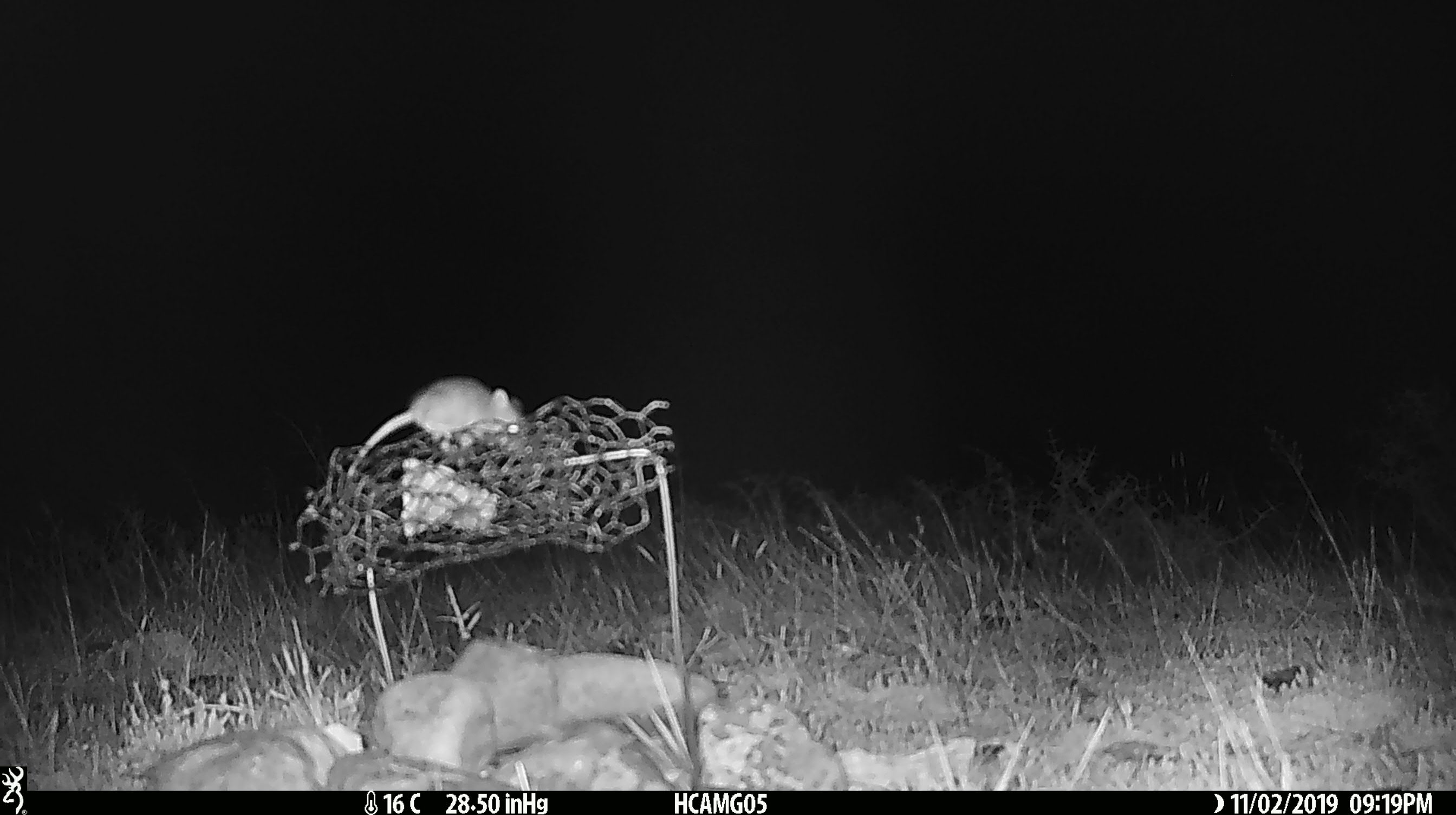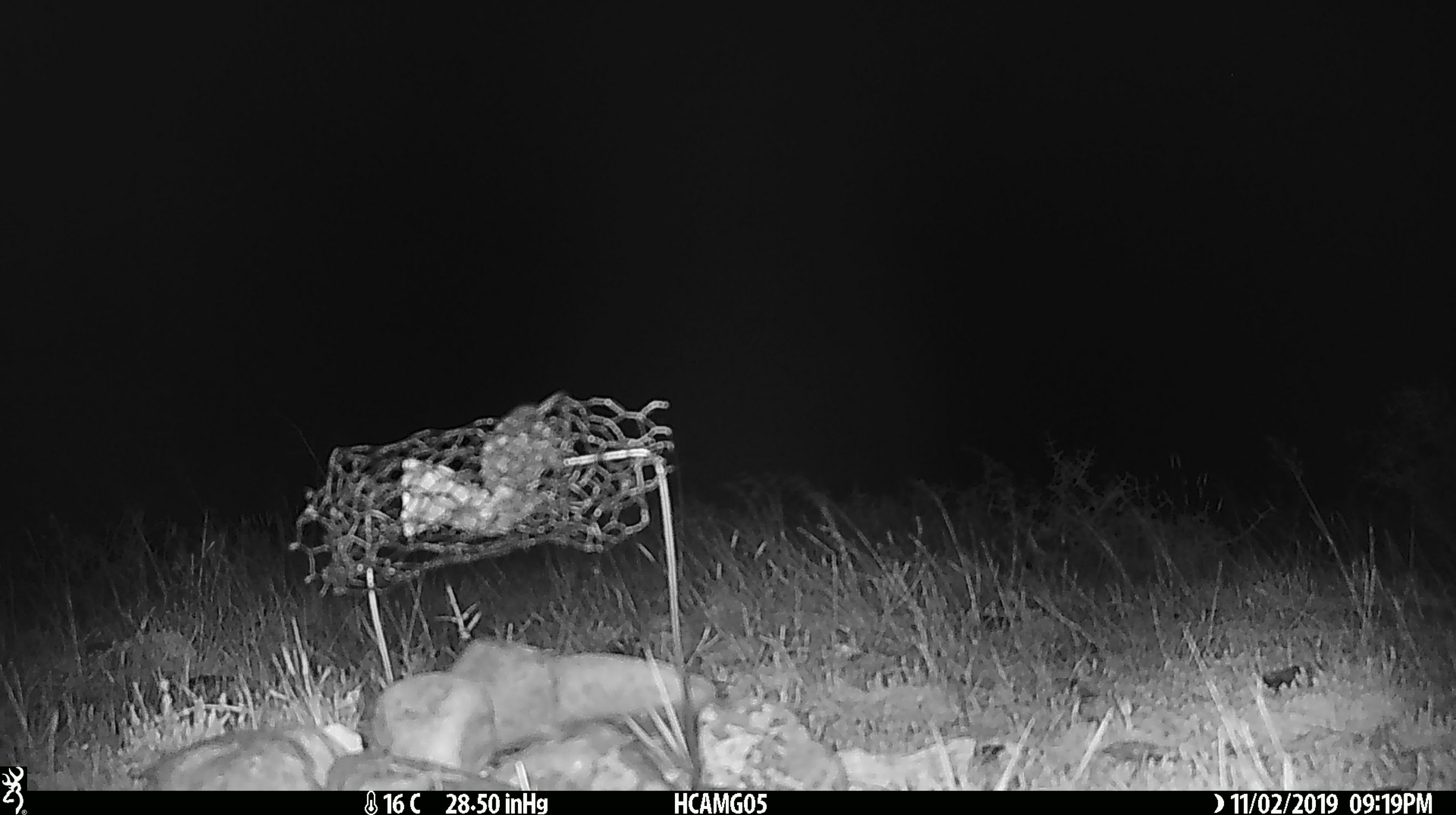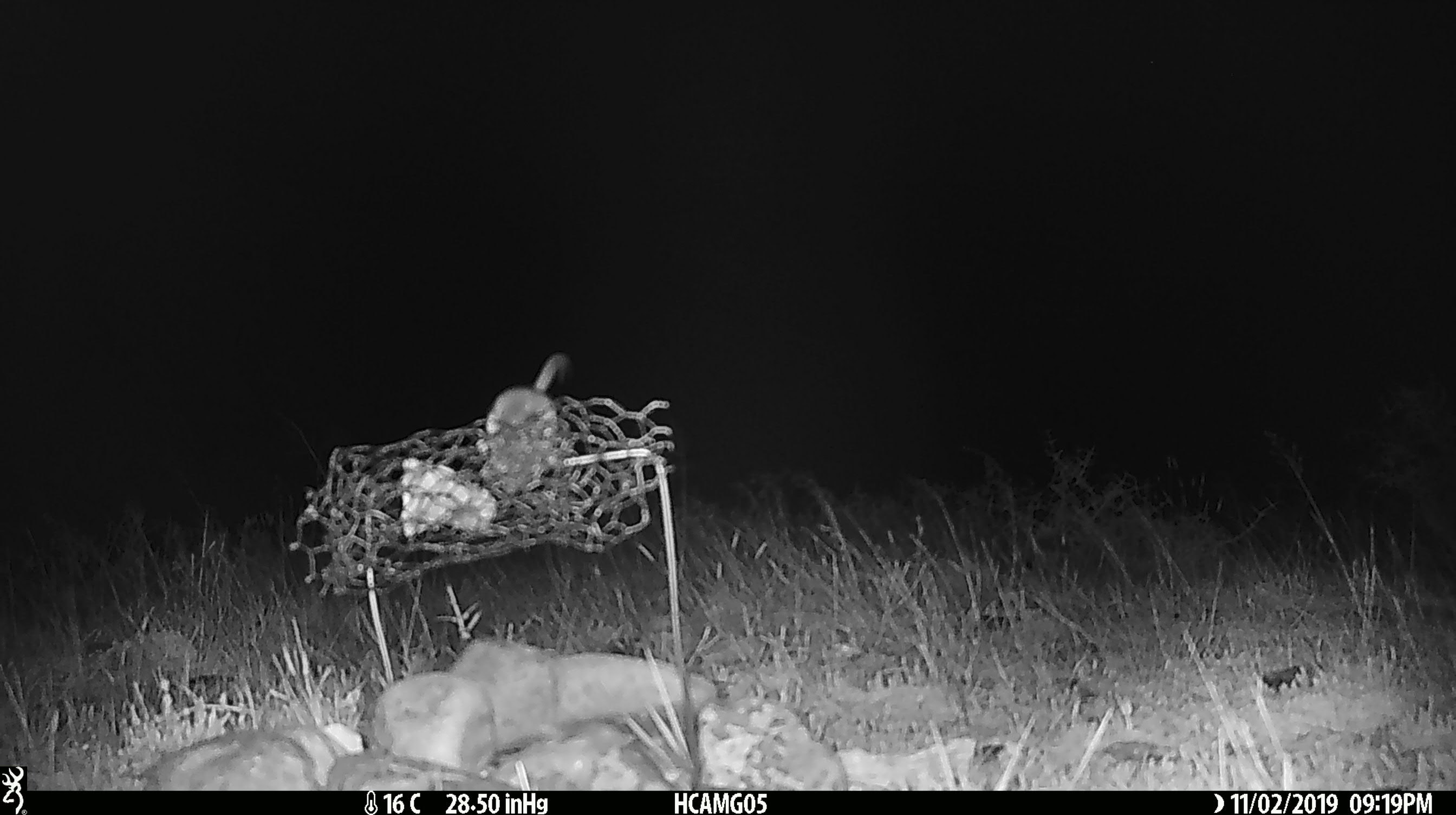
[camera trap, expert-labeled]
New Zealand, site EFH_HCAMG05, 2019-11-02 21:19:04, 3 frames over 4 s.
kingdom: Animalia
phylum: Chordata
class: Mammalia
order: Rodentia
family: Muridae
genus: Mus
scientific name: Mus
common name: mouse